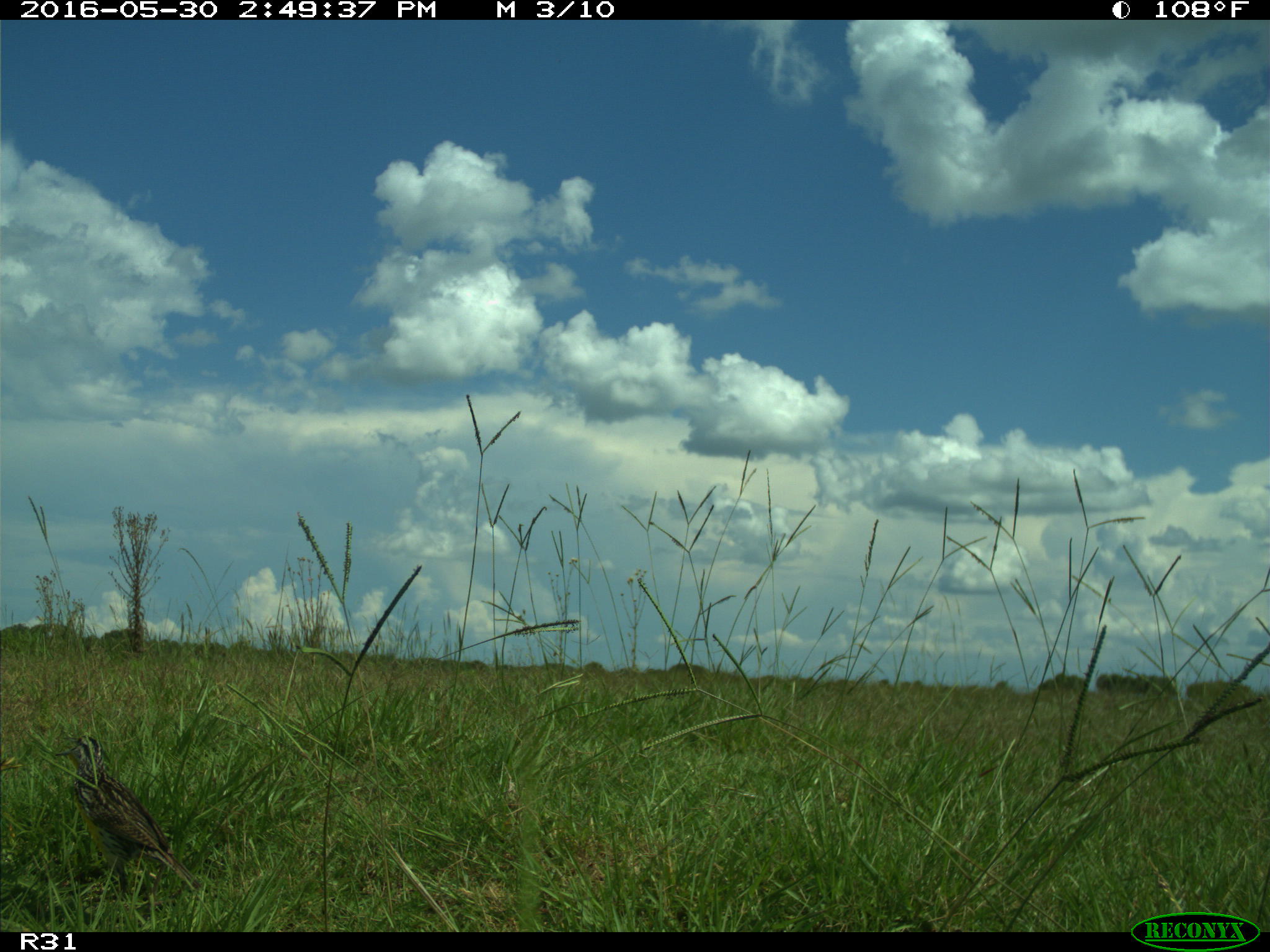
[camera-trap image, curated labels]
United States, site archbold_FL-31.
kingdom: Animalia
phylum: Chordata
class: Aves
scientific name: Aves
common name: birds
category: unidentified bird